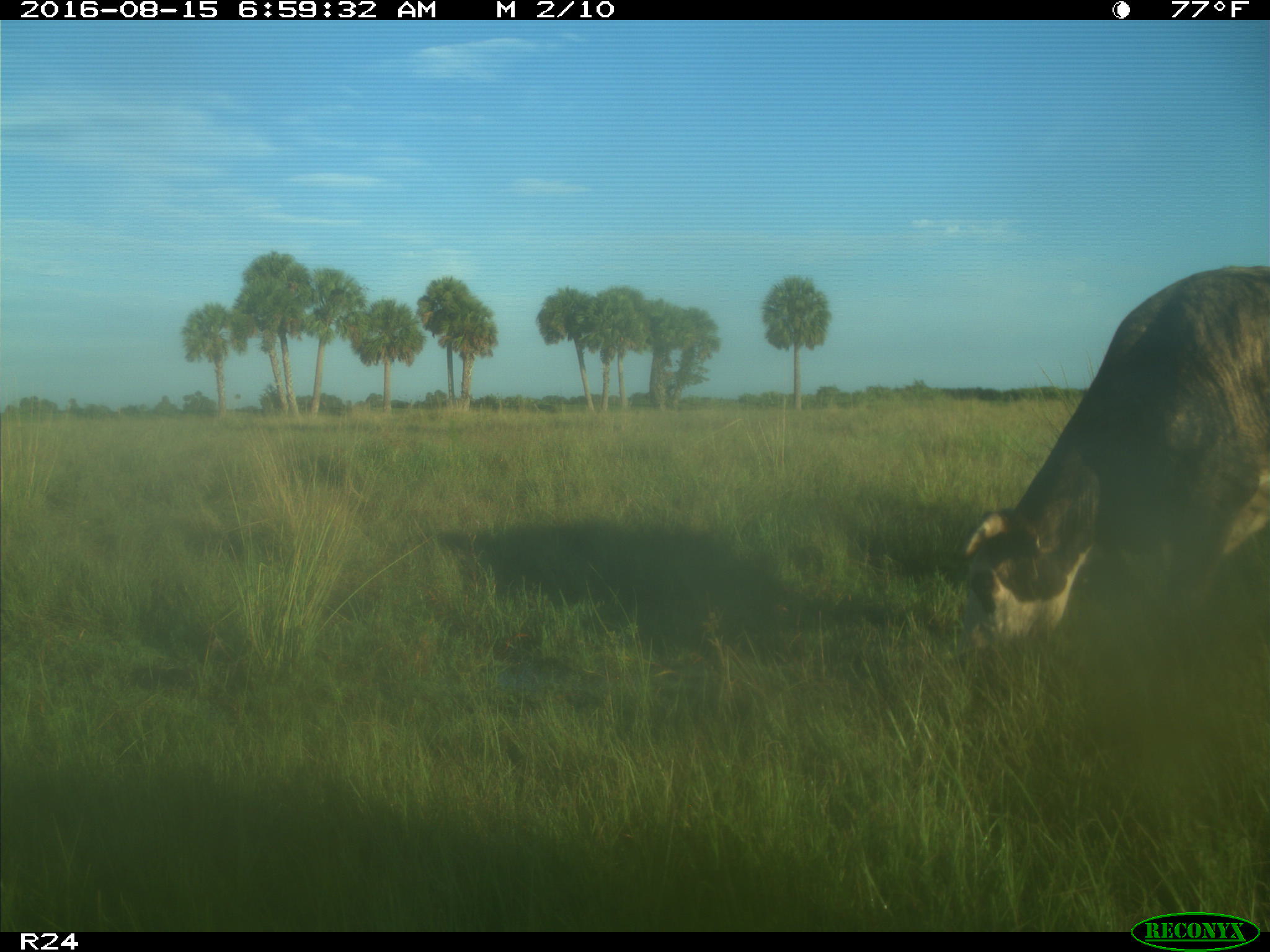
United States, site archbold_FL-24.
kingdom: Animalia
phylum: Chordata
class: Mammalia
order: Artiodactyla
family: Bovidae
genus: Bos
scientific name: Bos taurus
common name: domestic cow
Bos taurus (domestic cow).